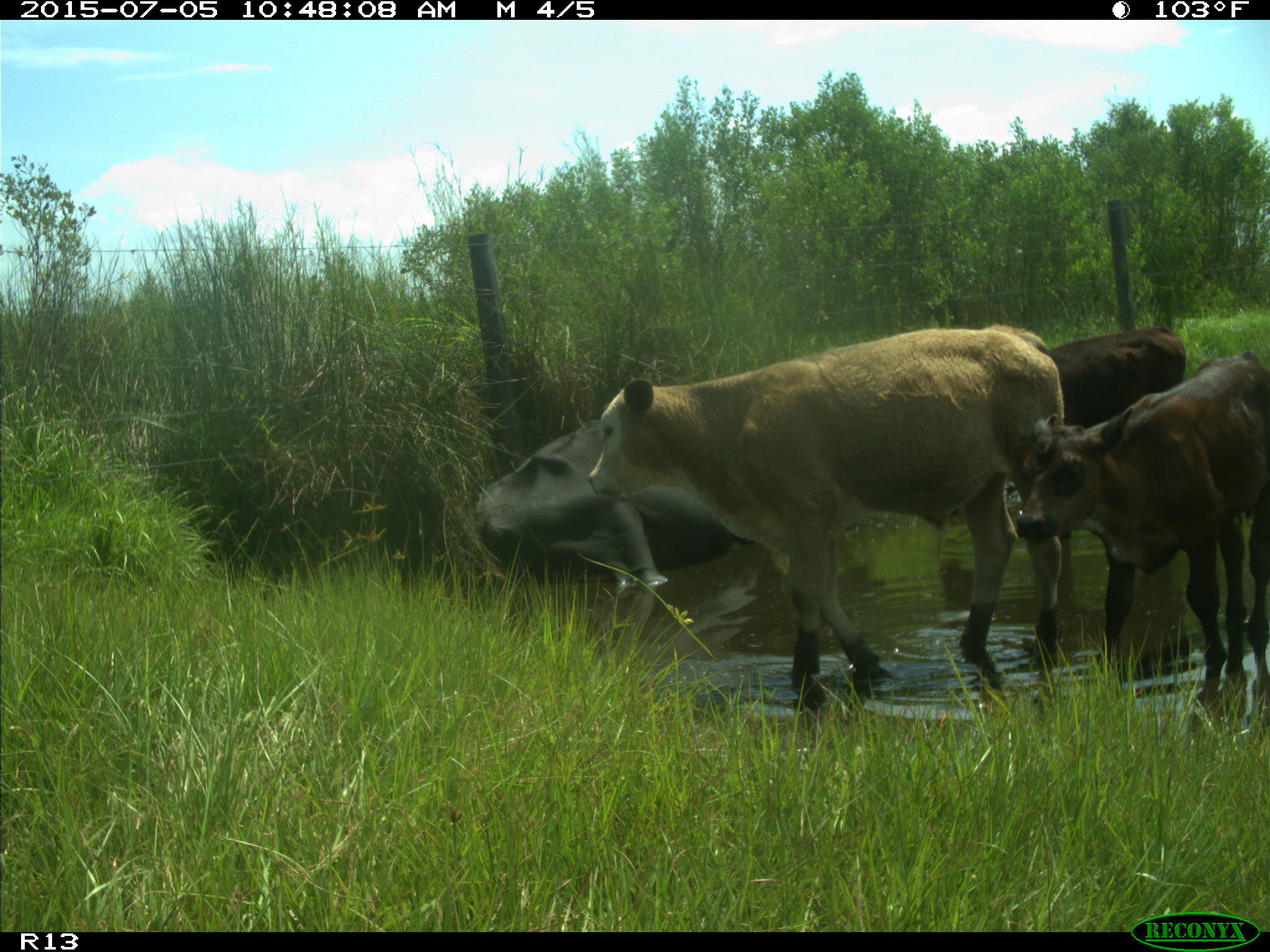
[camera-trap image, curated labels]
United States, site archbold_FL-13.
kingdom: Animalia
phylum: Chordata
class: Mammalia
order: Artiodactyla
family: Bovidae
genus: Bos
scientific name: Bos taurus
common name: domestic cow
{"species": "Bos taurus (domestic cow)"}